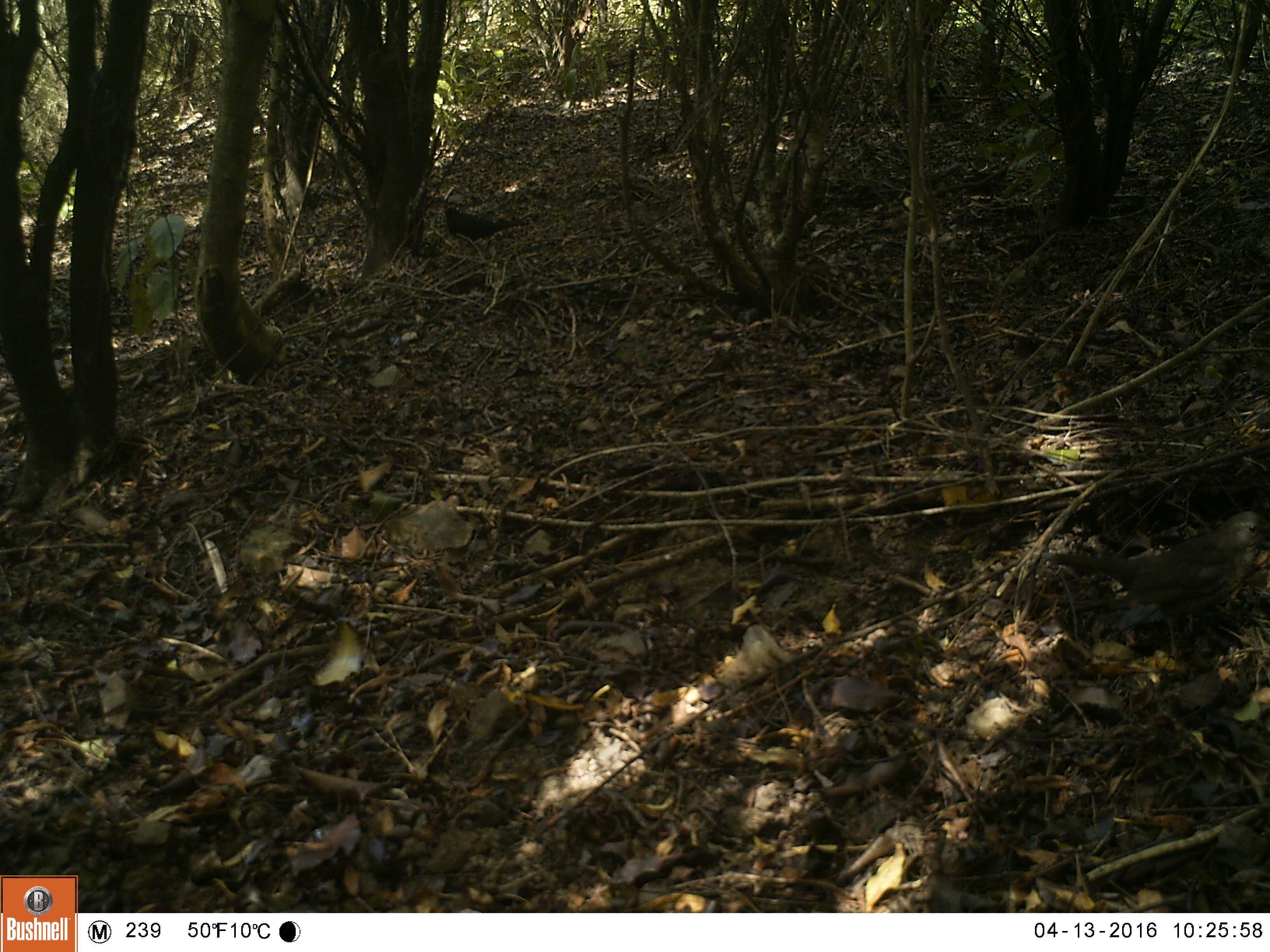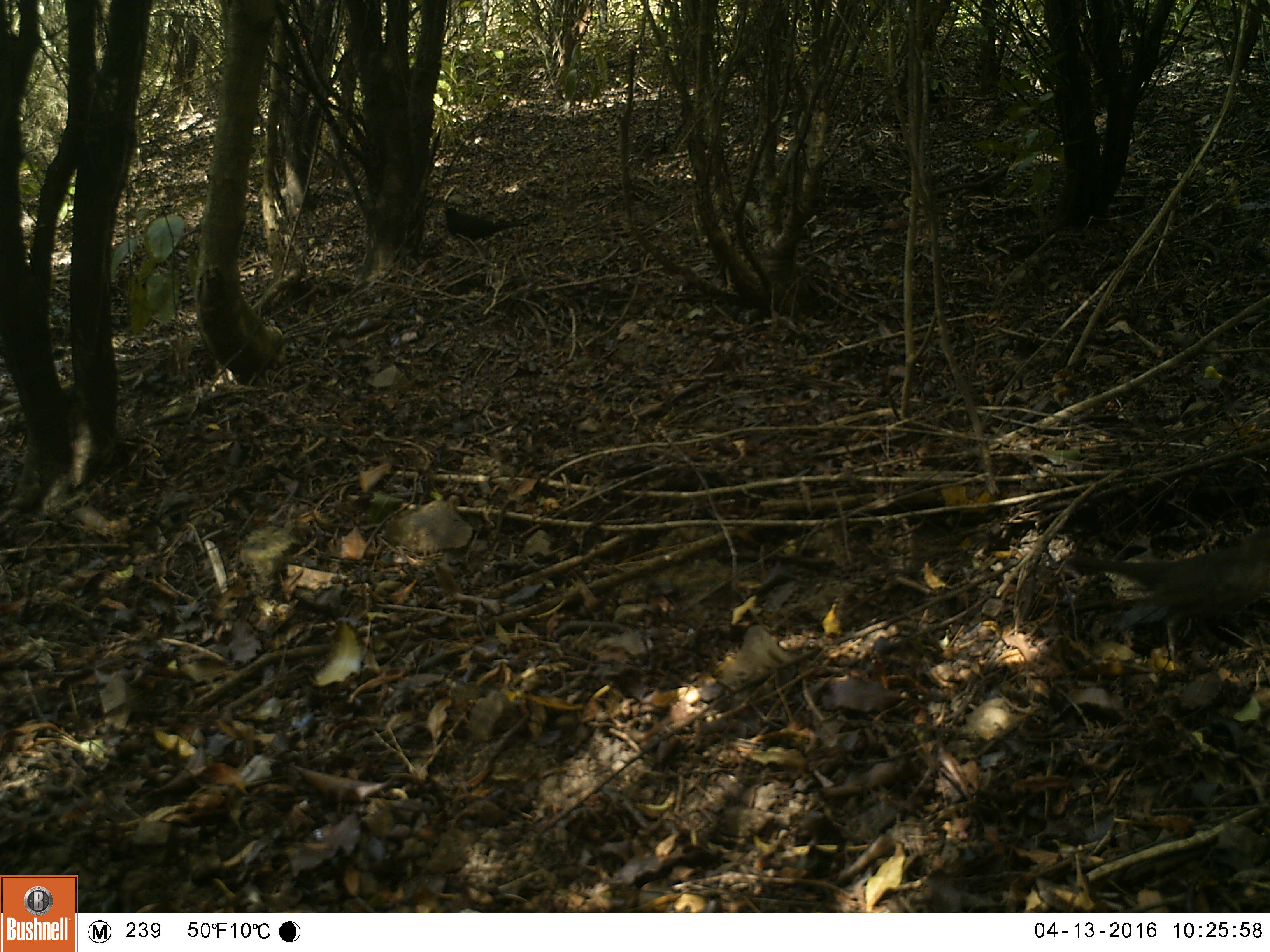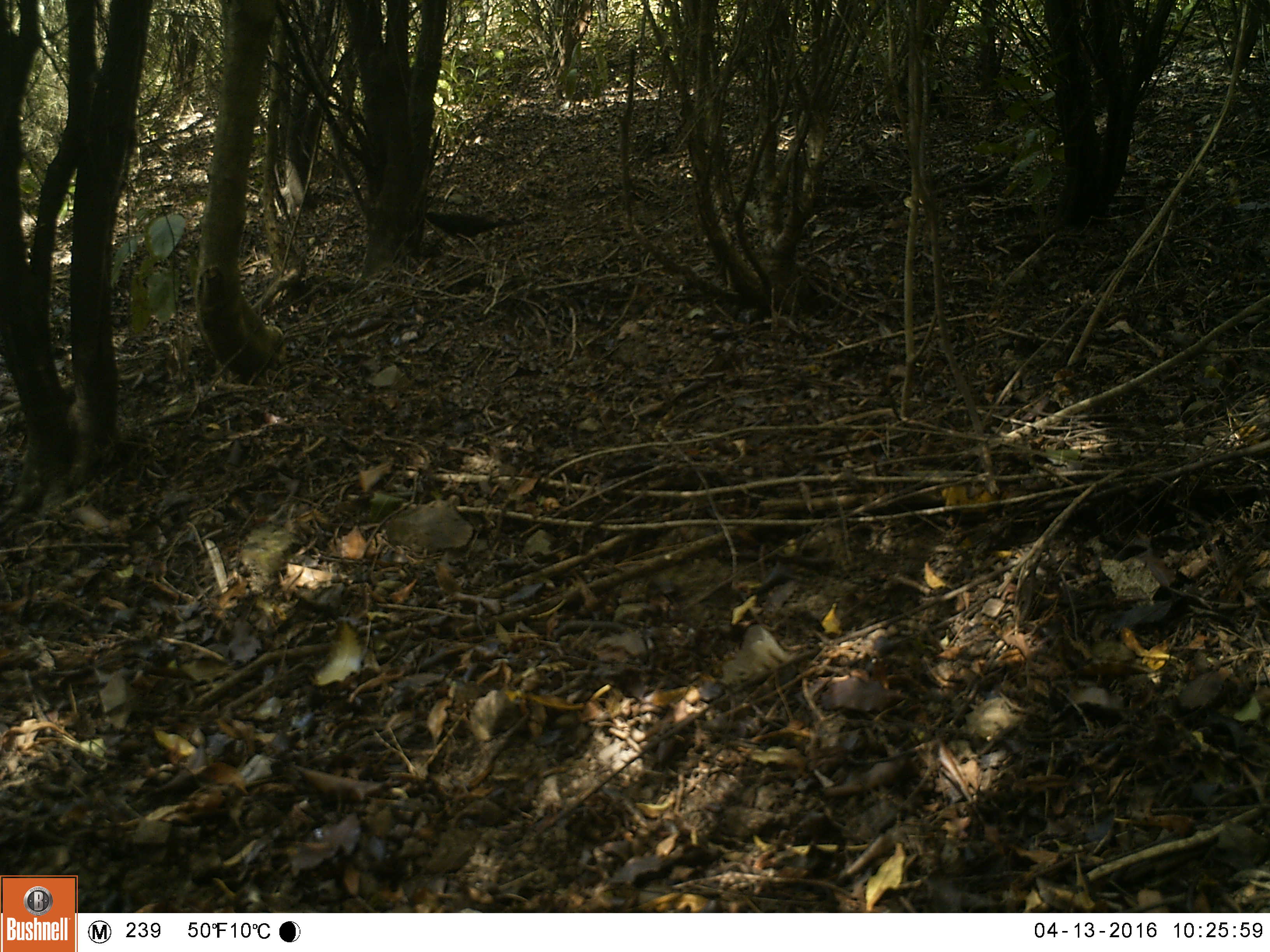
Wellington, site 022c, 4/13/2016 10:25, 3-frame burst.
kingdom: Animalia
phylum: Chordata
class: Aves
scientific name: Aves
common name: bird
Bird (Aves).